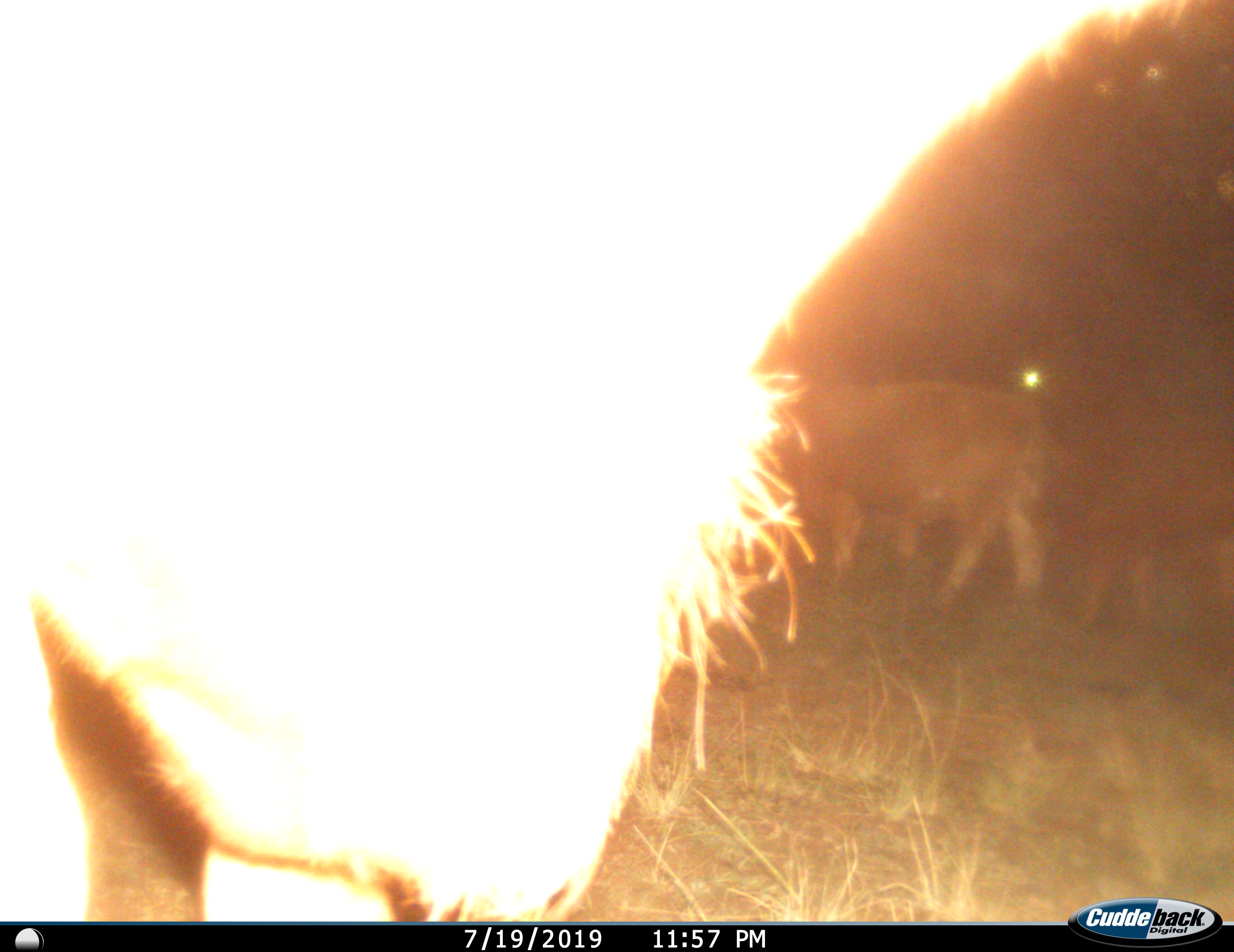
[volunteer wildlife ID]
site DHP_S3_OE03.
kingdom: Animalia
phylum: Chordata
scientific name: Vertebrata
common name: domestic animal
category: domesticanimal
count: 3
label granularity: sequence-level